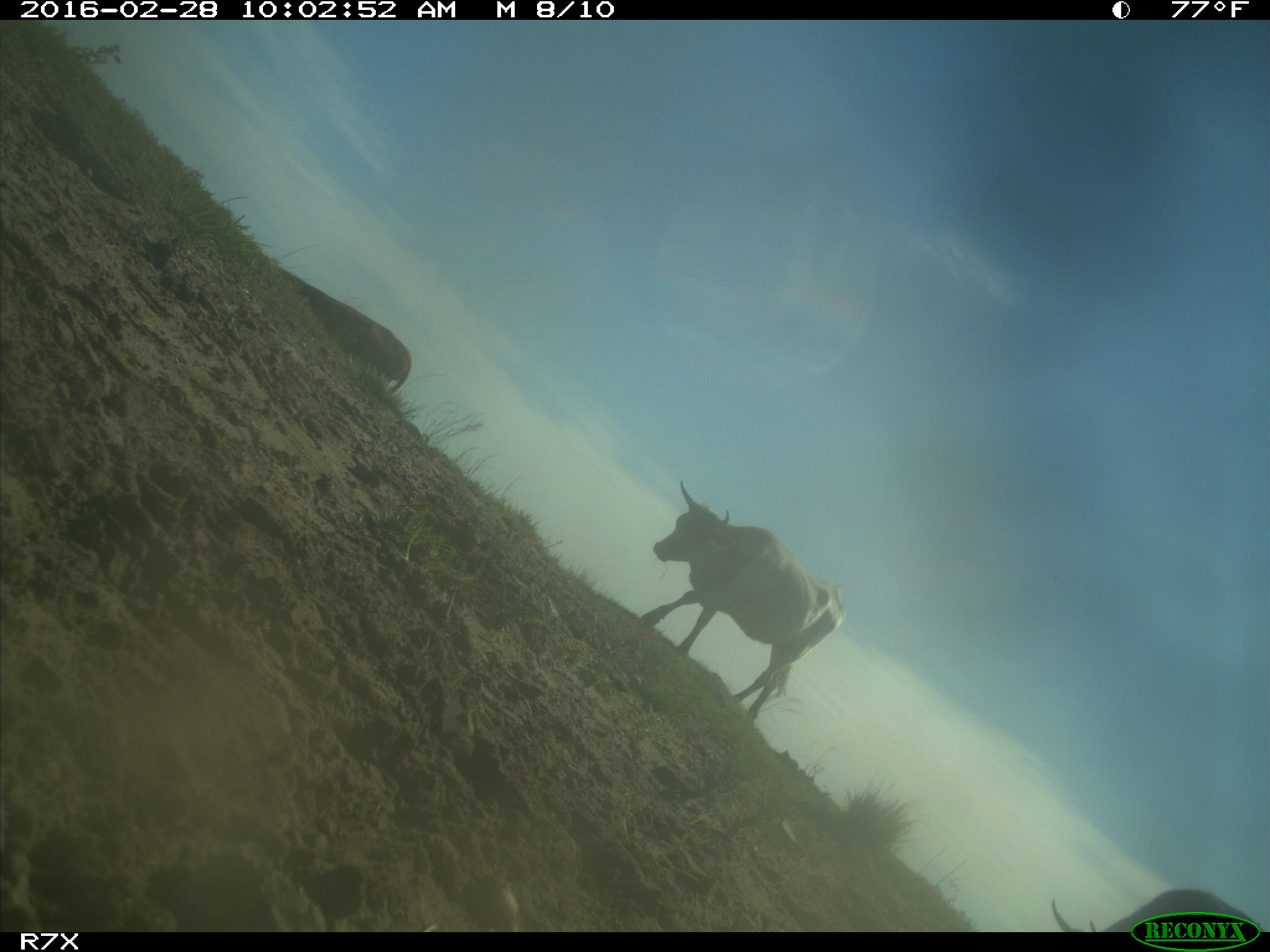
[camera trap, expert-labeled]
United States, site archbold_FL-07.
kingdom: Animalia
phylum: Chordata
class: Mammalia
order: Artiodactyla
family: Bovidae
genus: Bos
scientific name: Bos taurus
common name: domestic cow